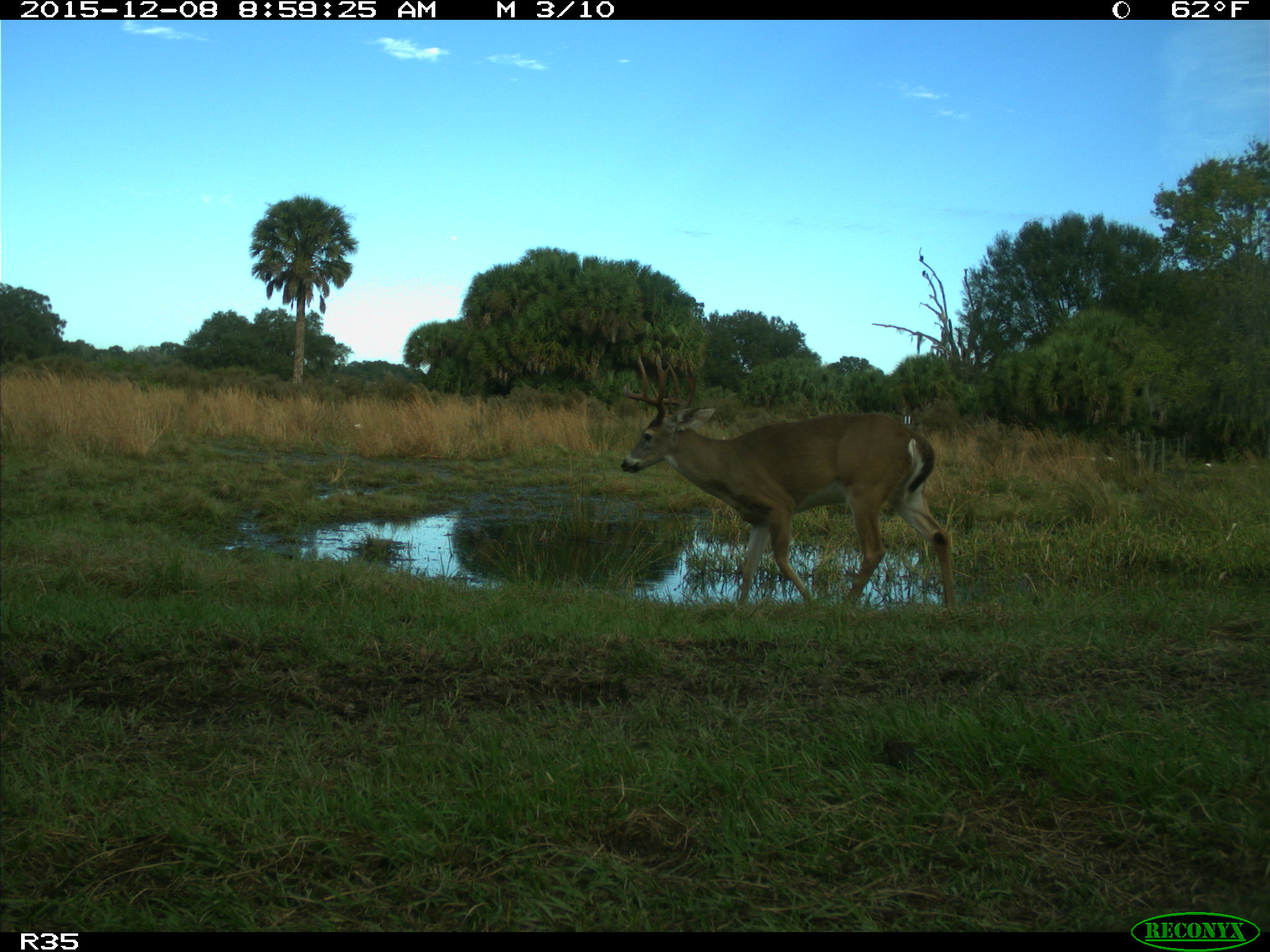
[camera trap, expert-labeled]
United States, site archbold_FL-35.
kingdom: Animalia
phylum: Chordata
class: Mammalia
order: Artiodactyla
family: Cervidae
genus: Odocoileus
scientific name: Odocoileus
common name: deer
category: unidentified deer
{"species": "unidentified deer (deer) (Odocoileus)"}